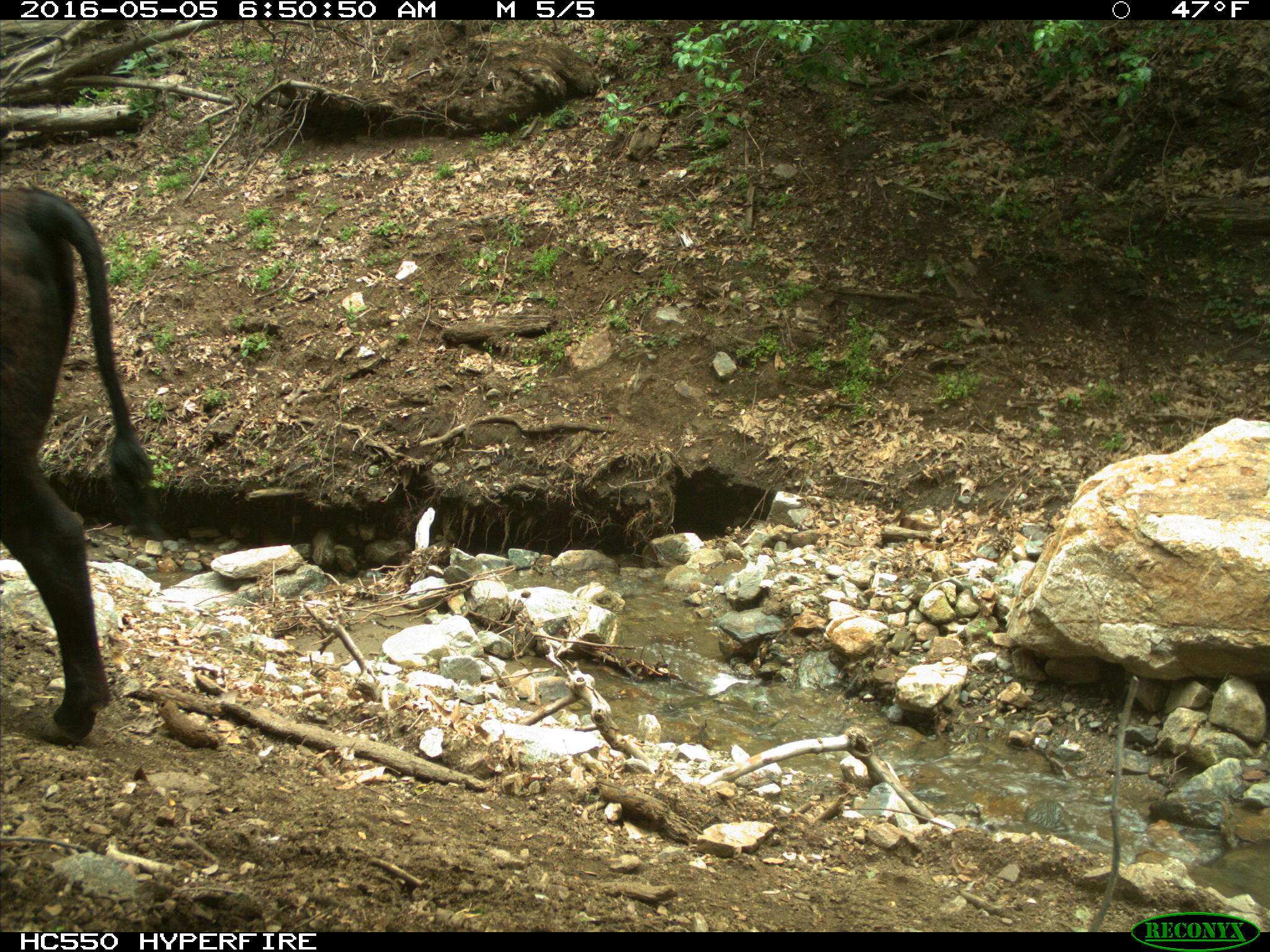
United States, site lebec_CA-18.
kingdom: Animalia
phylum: Chordata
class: Mammalia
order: Artiodactyla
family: Bovidae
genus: Bos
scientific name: Bos taurus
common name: domestic cow